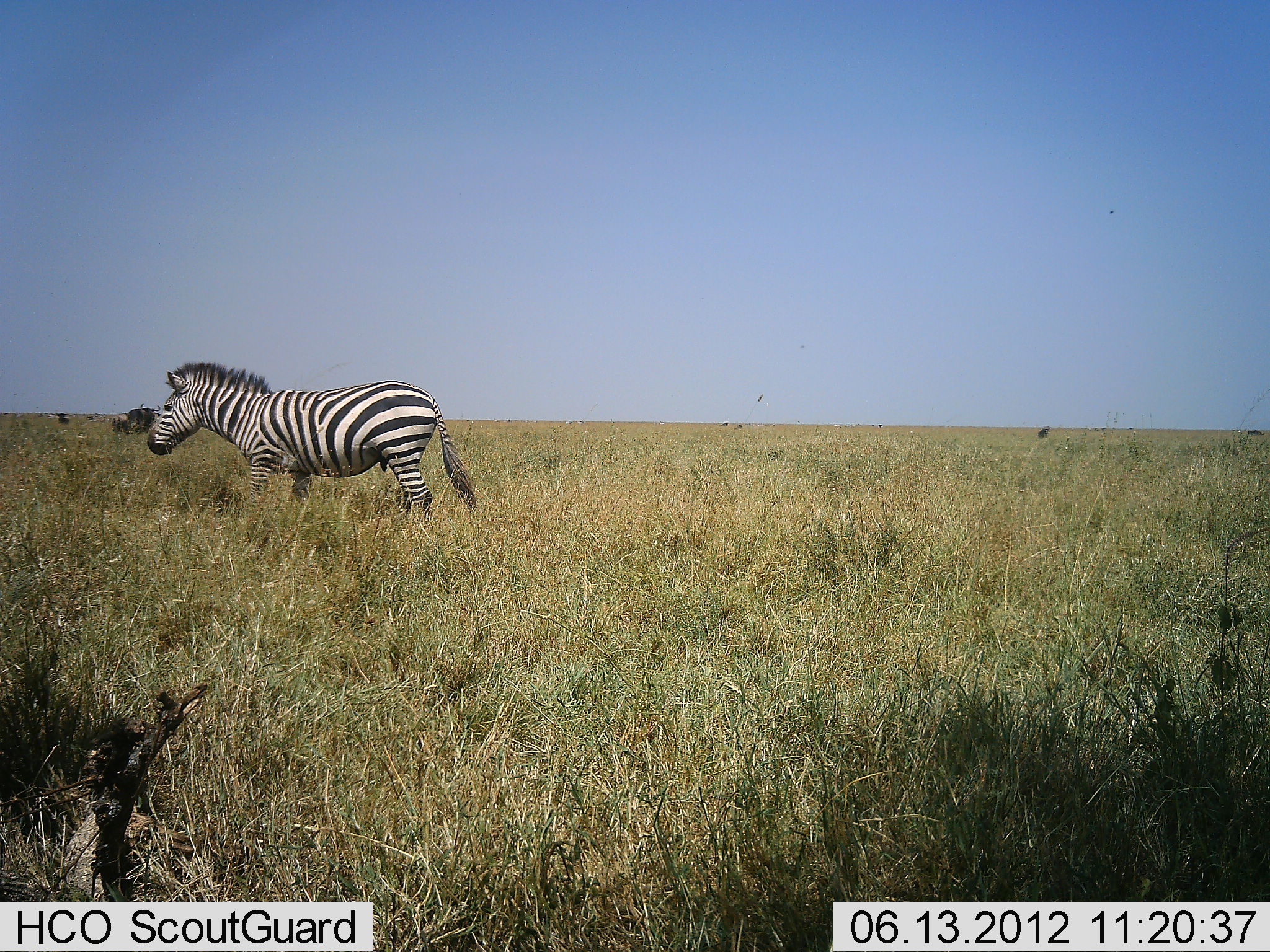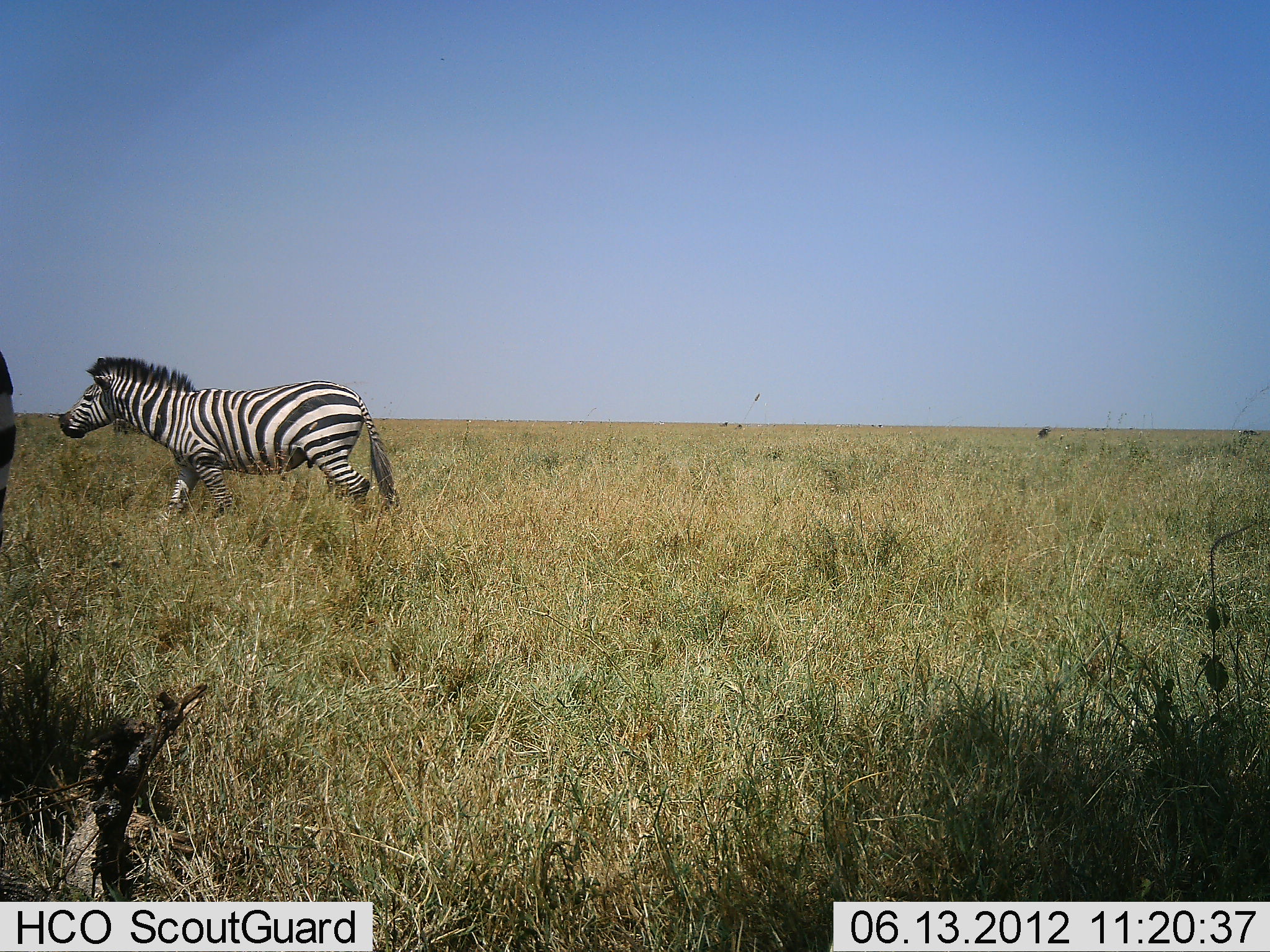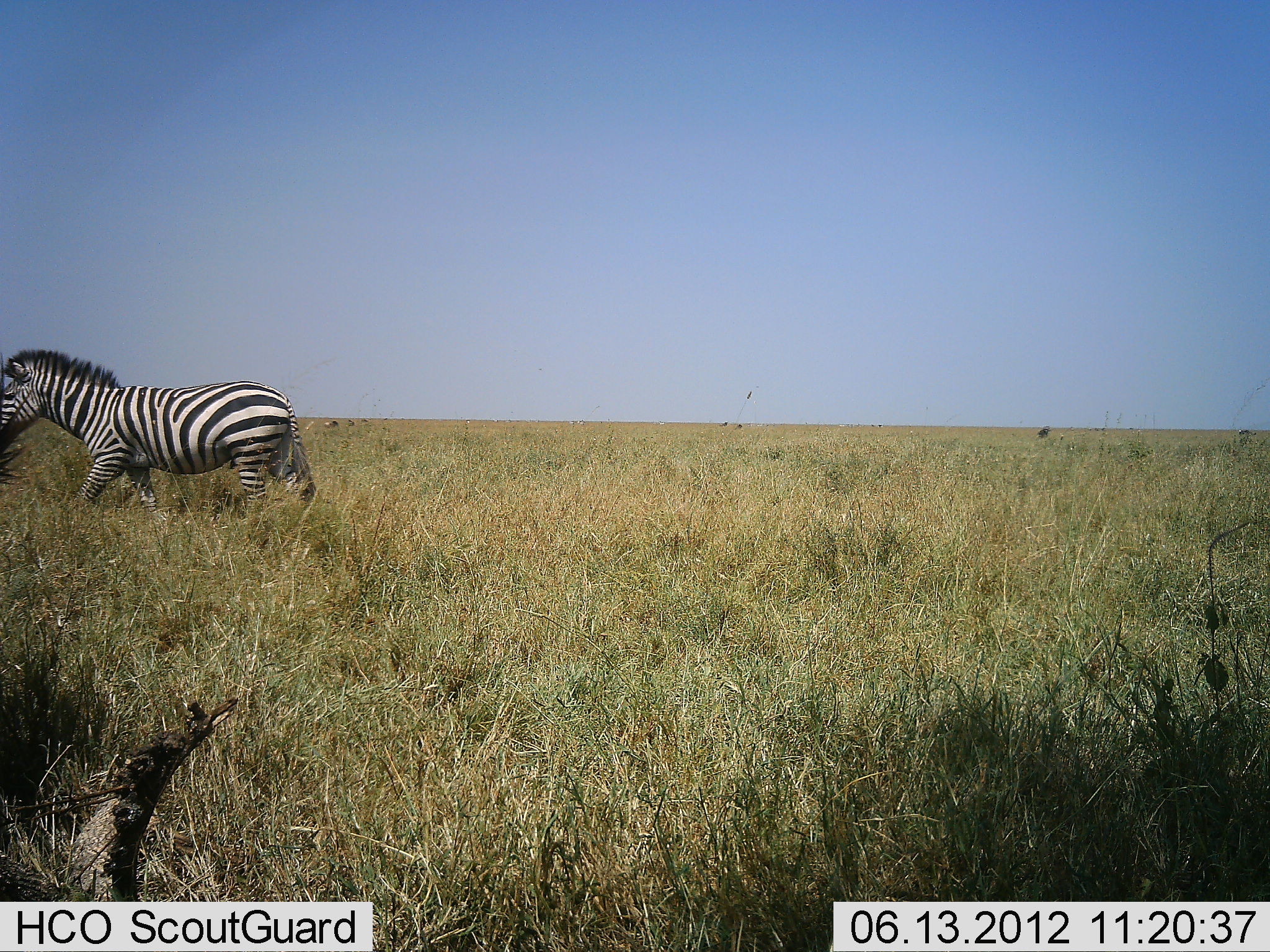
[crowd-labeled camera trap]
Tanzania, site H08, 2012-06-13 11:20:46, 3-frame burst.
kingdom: Animalia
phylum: Chordata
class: Mammalia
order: Perissodactyla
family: Equidae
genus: Equus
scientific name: Equus quagga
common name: plains zebra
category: zebra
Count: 1.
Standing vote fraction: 0%.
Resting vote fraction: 0%.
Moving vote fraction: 100%.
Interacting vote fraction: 0%.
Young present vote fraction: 0%.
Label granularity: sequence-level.